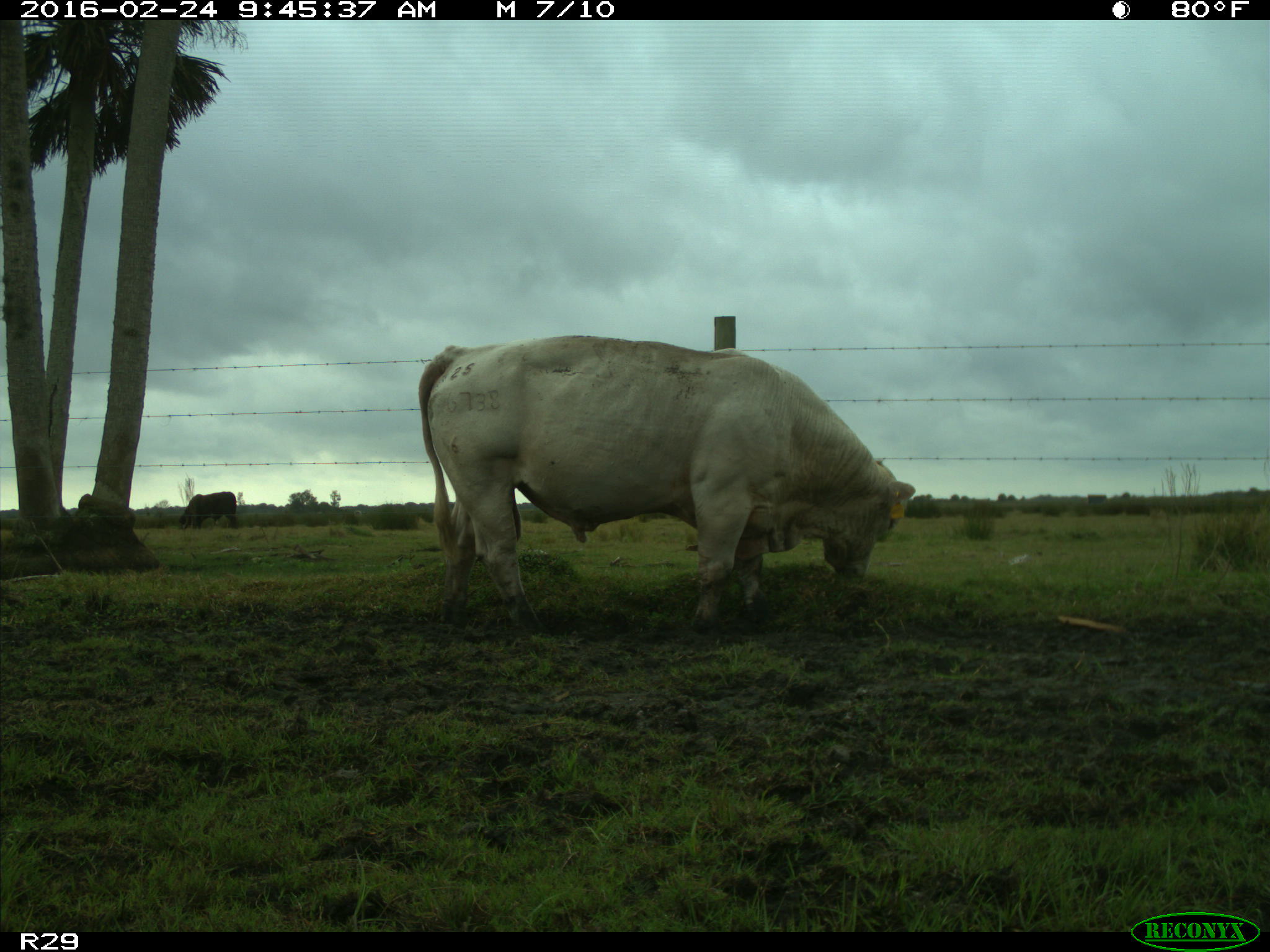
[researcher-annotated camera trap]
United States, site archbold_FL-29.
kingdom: Animalia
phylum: Chordata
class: Mammalia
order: Artiodactyla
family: Bovidae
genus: Bos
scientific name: Bos taurus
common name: domestic cow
Bos taurus (domestic cow).